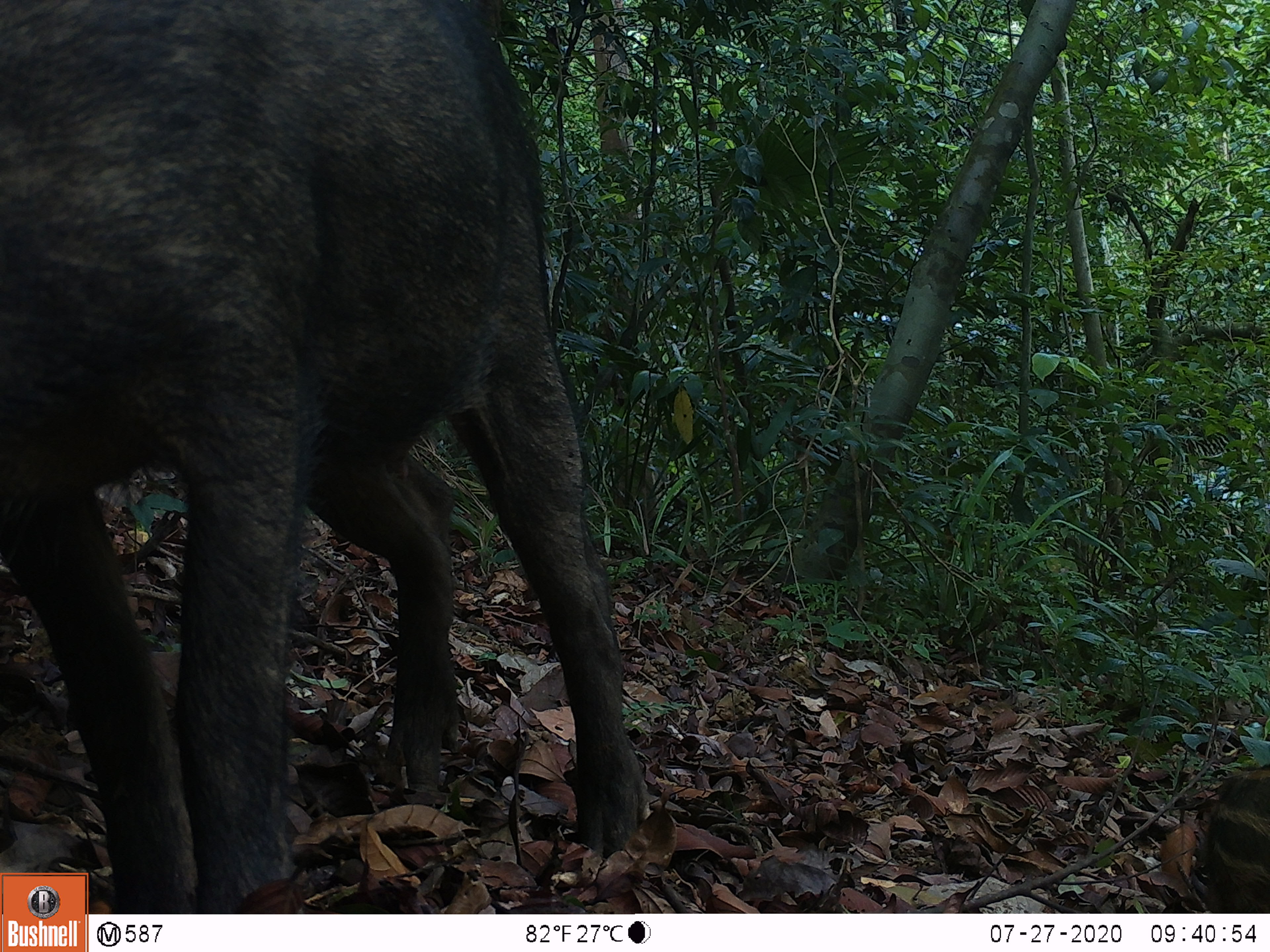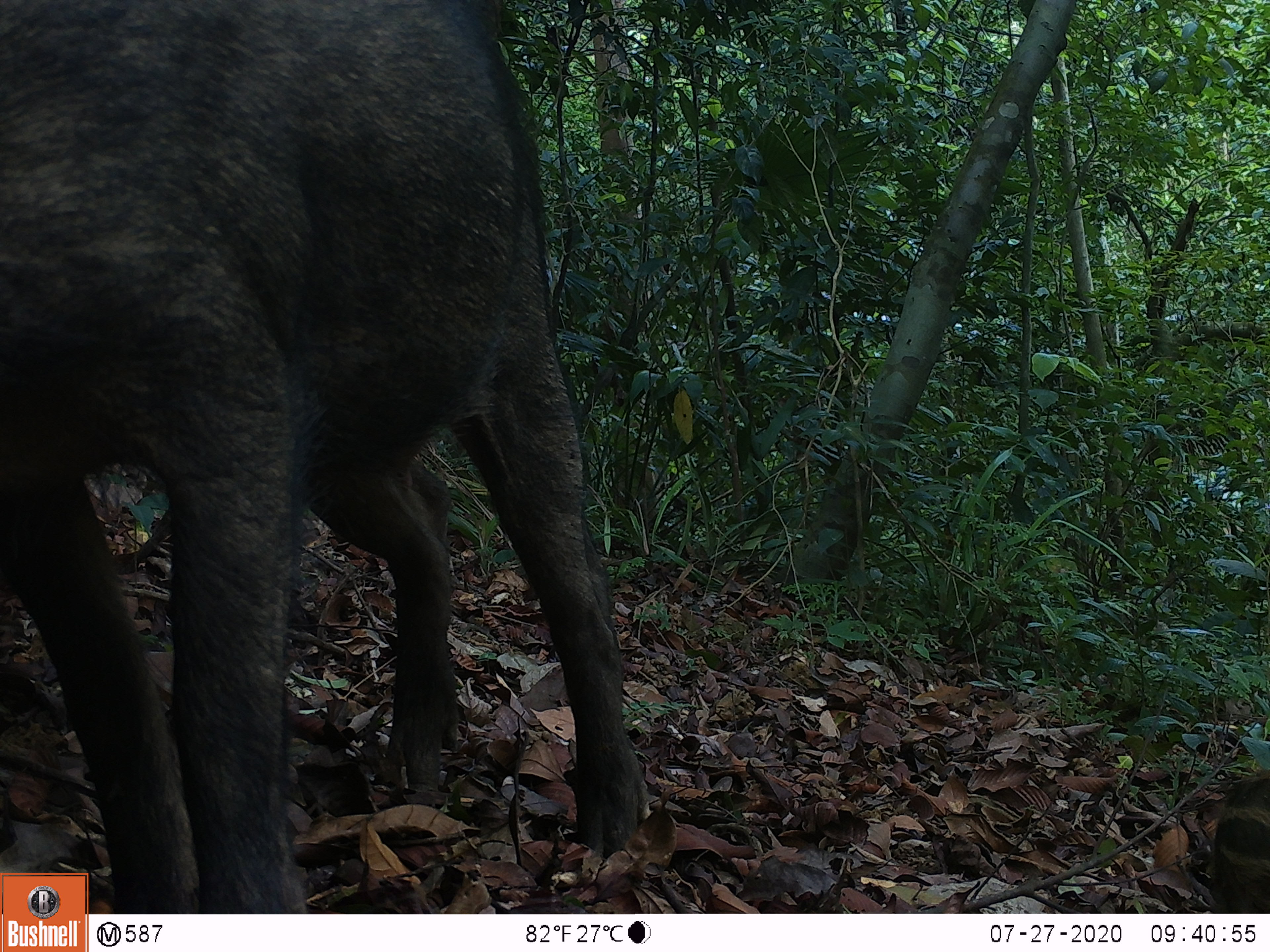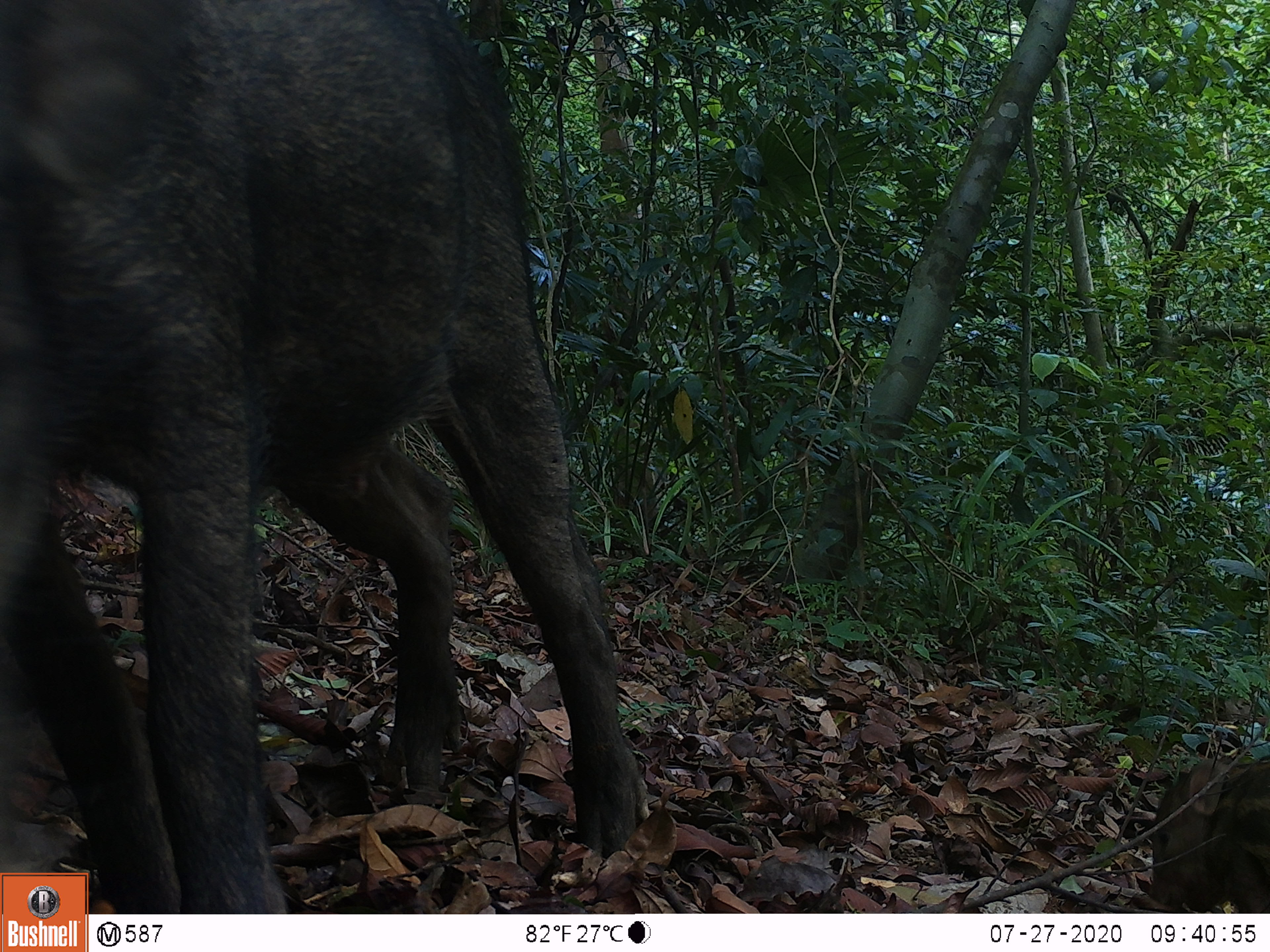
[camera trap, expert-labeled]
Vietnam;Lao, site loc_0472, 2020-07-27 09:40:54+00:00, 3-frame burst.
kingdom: Animalia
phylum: Chordata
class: Mammalia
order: Artiodactyla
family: Suidae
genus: Sus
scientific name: Sus scrofa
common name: eurasian wild pig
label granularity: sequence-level